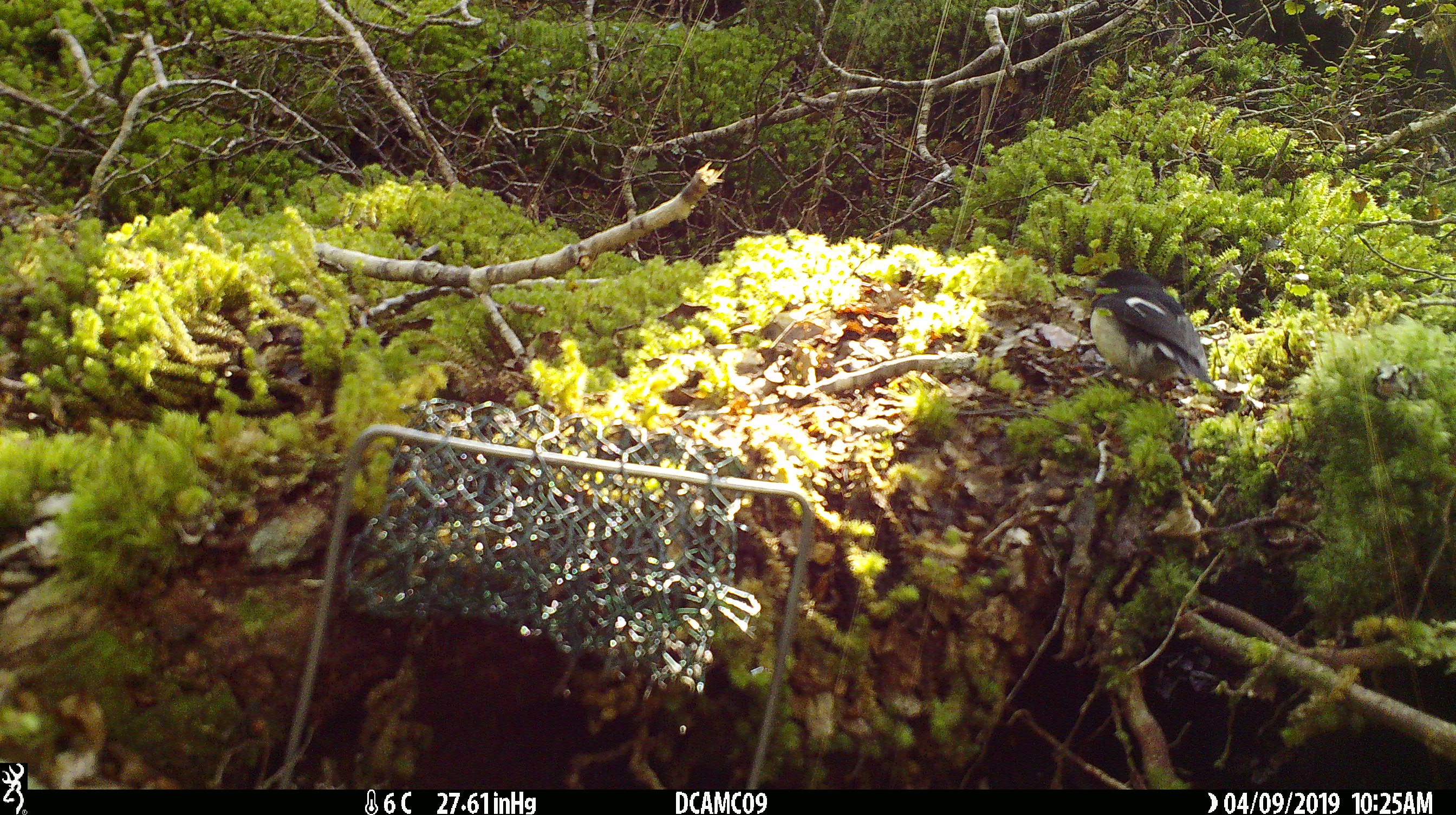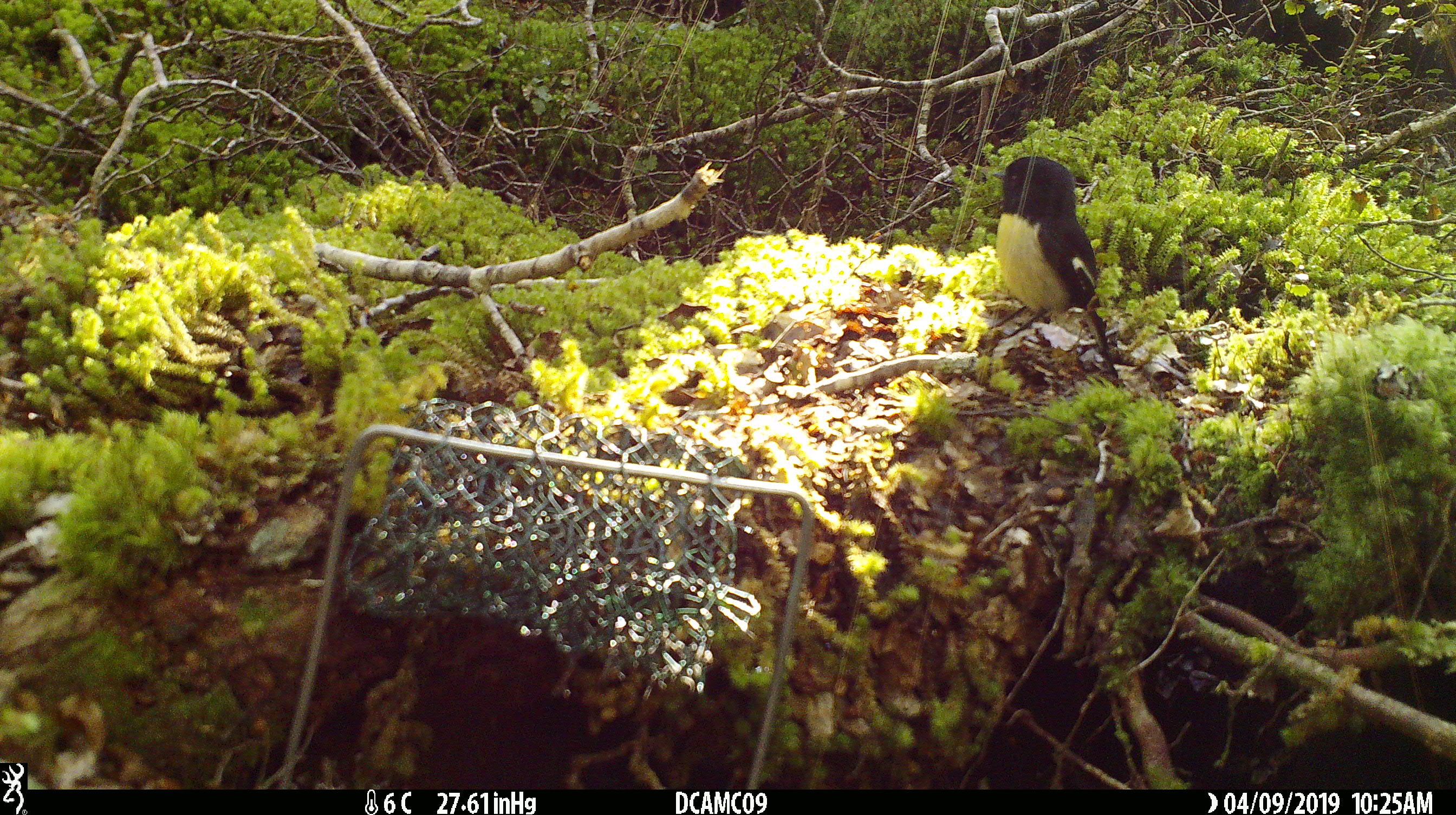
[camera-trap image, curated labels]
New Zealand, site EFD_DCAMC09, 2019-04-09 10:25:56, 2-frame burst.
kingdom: Animalia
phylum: Chordata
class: Aves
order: Passeriformes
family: Petroicidae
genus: Petroica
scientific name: Petroica macrocephala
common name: tomtit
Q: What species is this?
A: Tomtit (Petroica macrocephala).